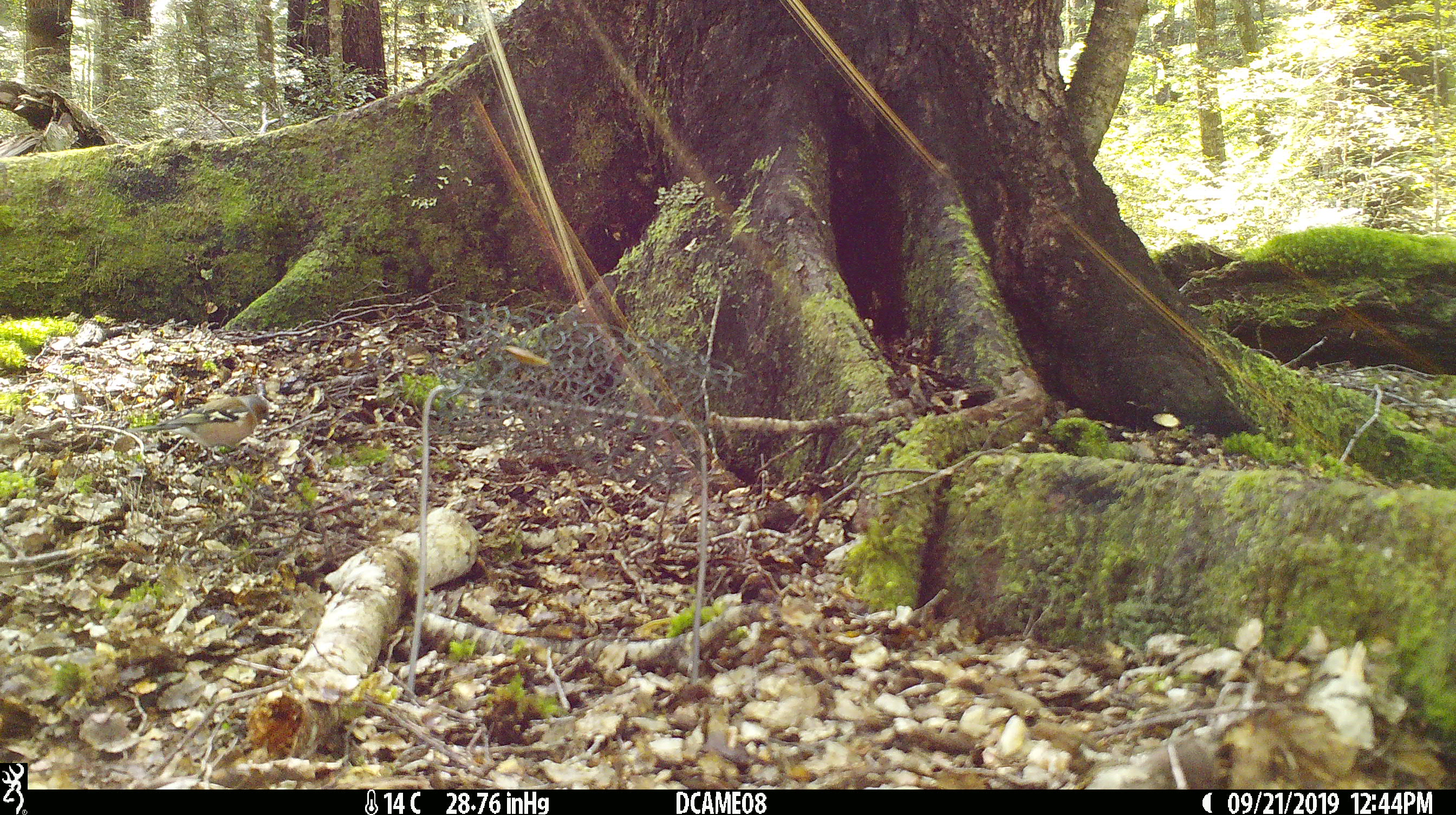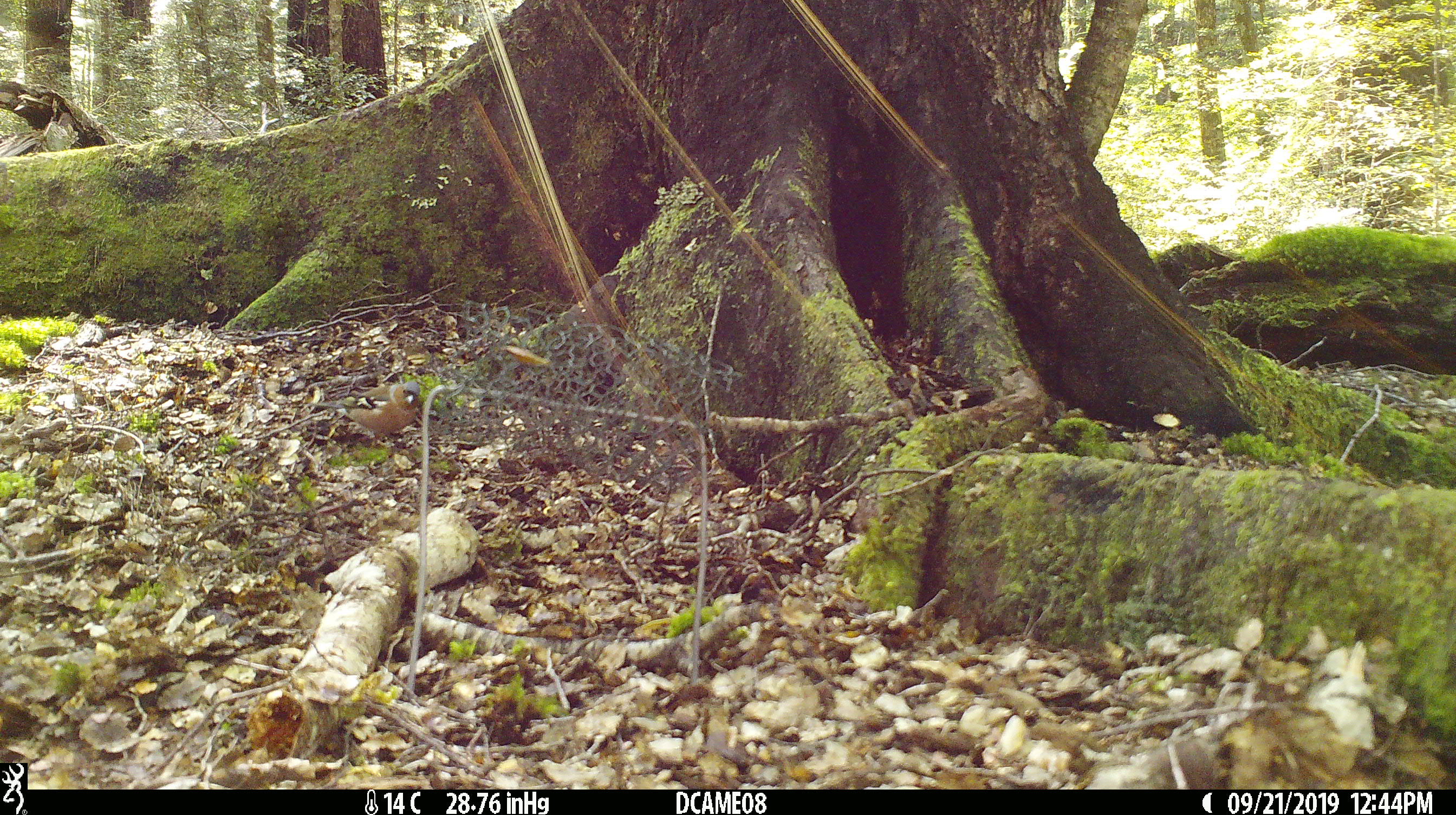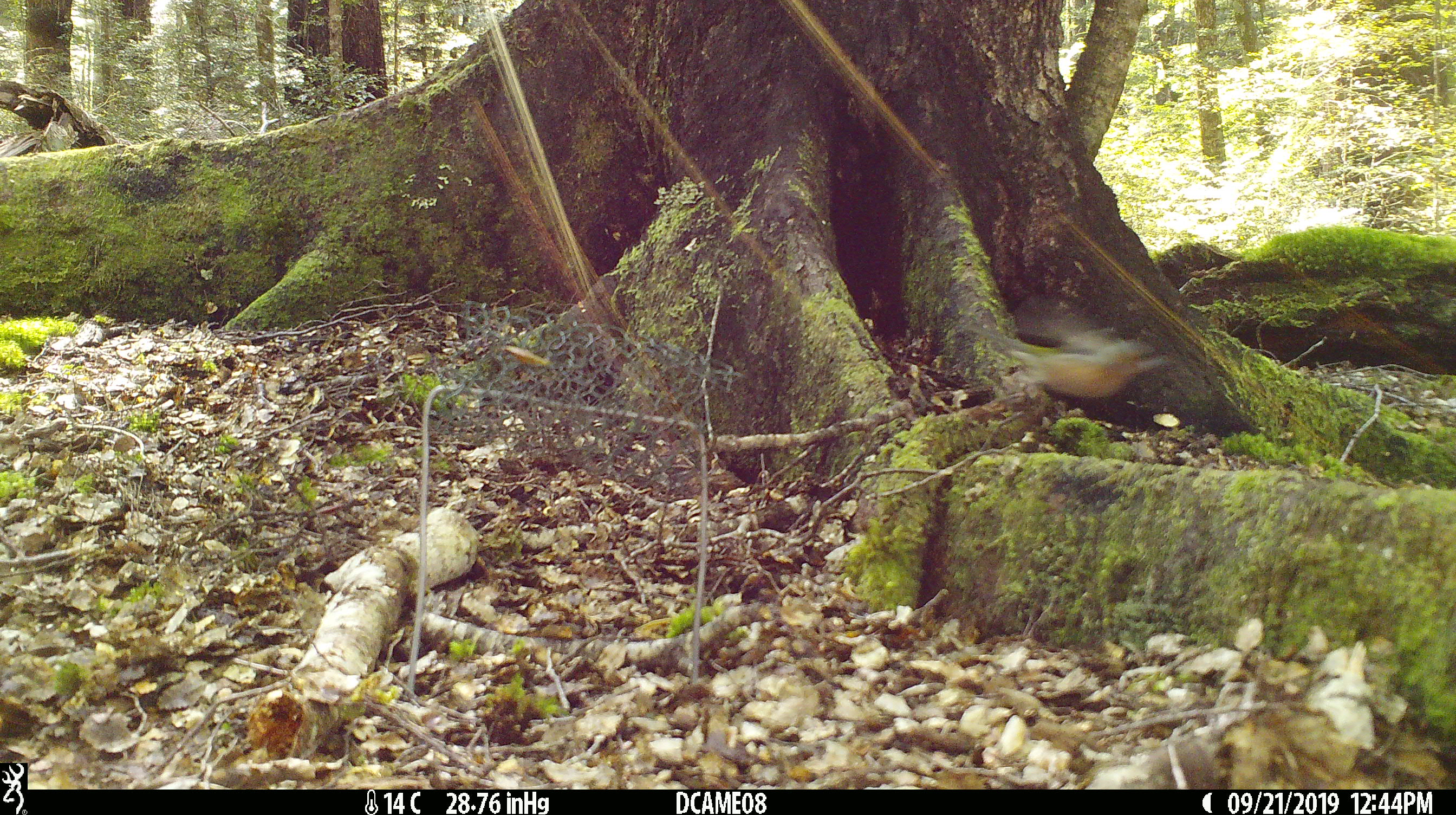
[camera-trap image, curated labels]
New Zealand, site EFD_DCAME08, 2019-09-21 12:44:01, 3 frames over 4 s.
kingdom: Animalia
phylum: Chordata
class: Aves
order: Passeriformes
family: Fringillidae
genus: Fringilla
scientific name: Fringilla coelebs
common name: common chaffinch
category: chaffinch